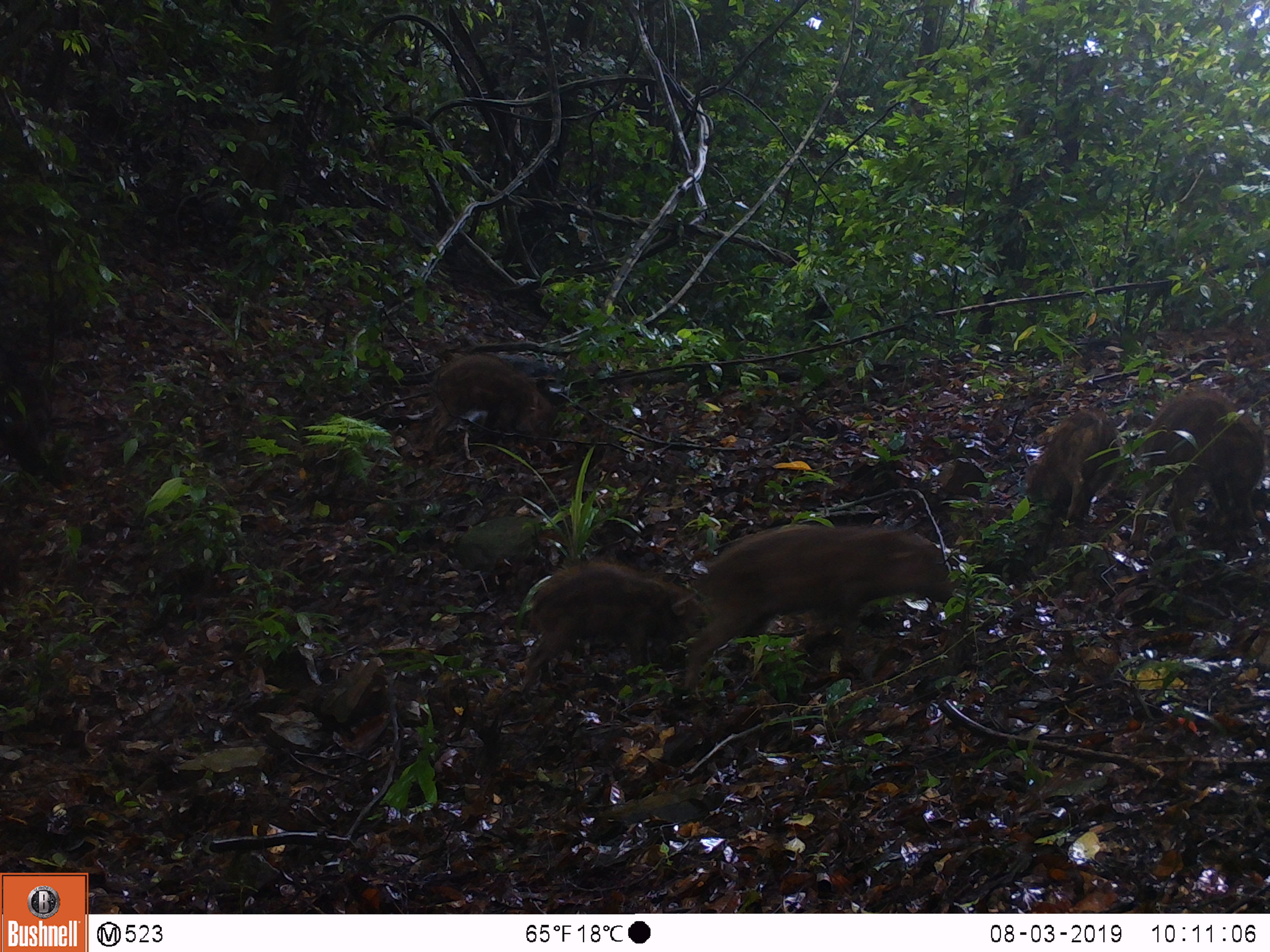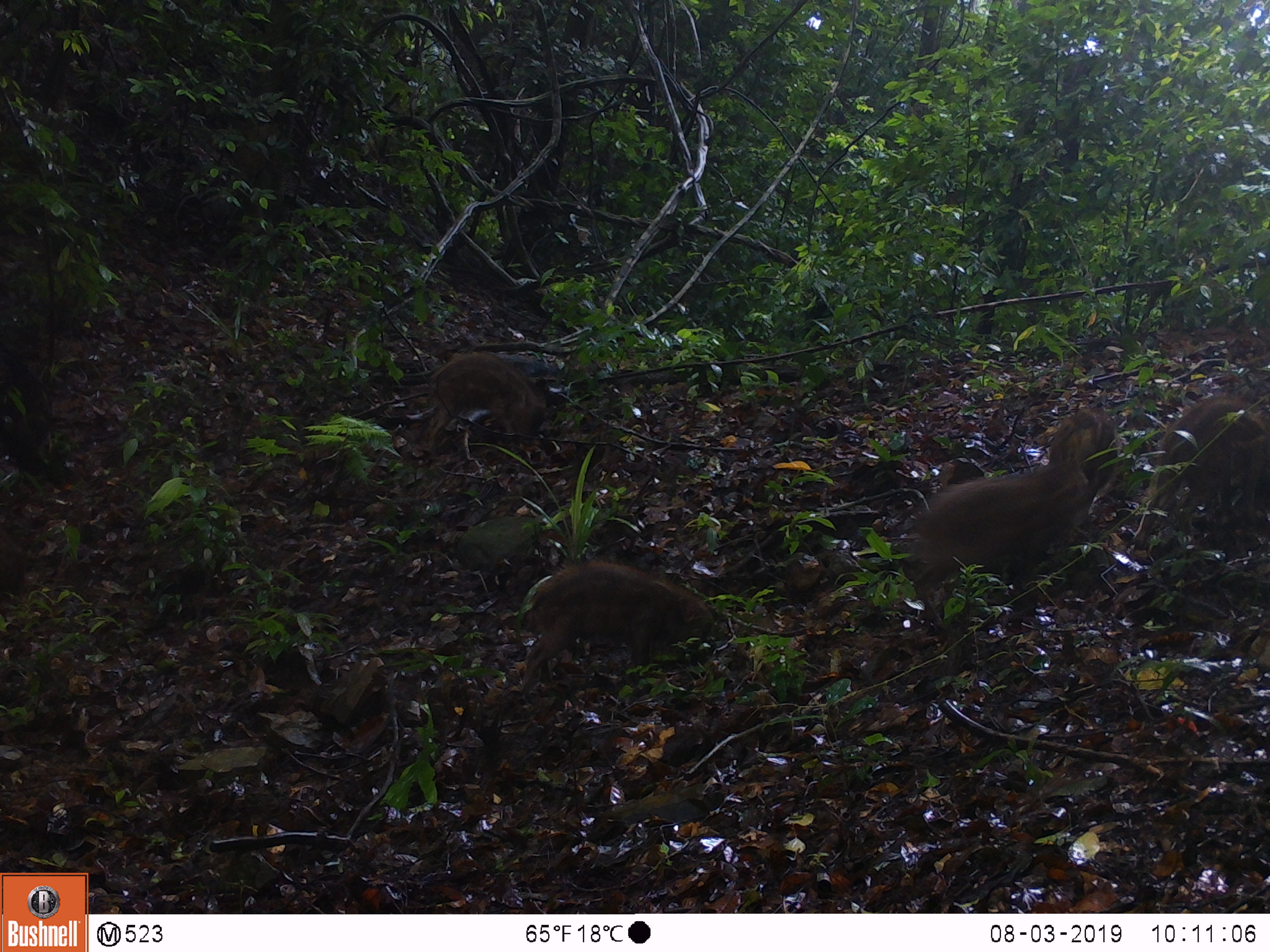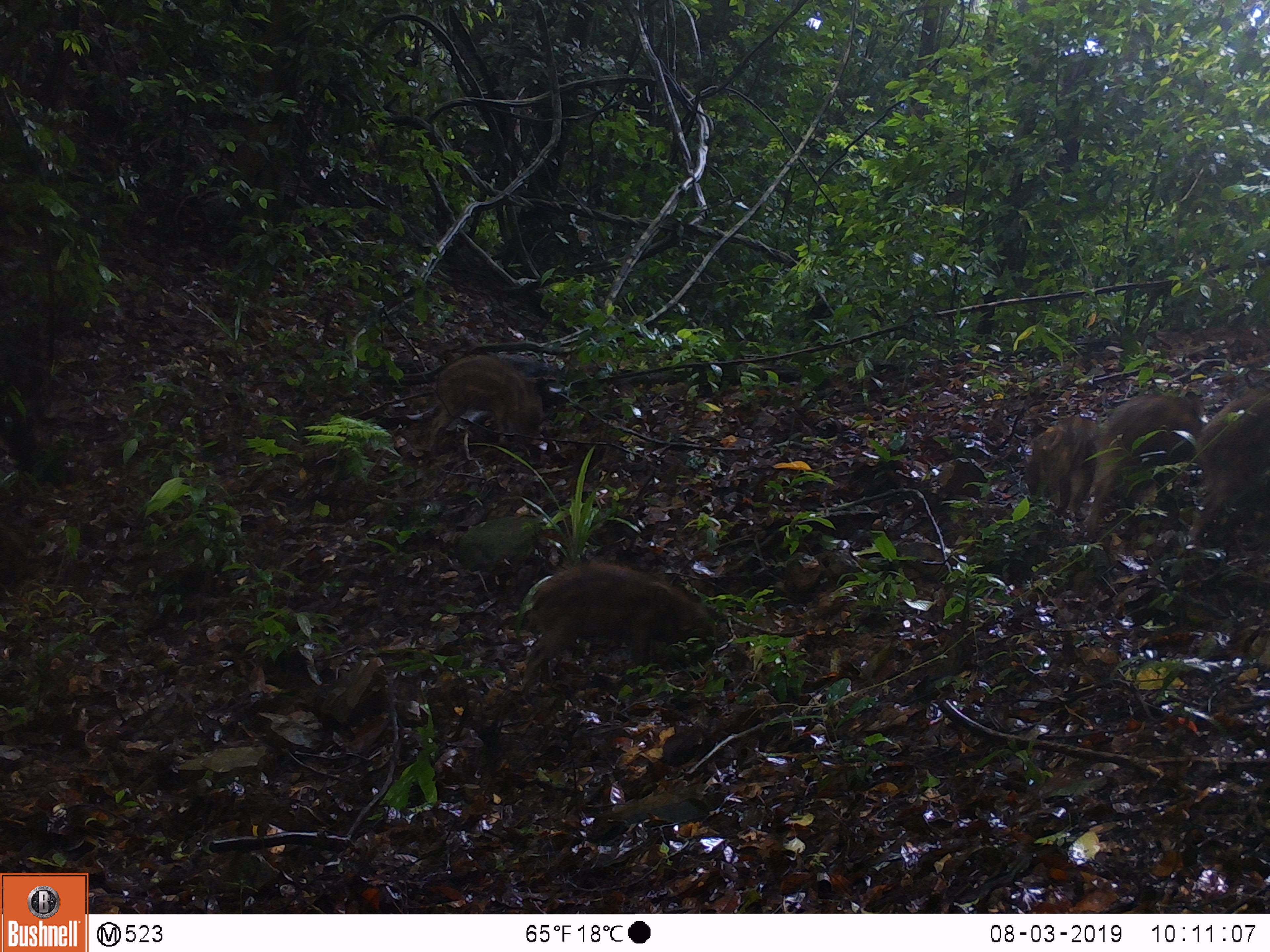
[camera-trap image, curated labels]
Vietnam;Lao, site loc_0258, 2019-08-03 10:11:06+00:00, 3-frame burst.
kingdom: Animalia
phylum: Chordata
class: Mammalia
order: Artiodactyla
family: Suidae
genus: Sus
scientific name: Sus scrofa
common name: eurasian wild pig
Eurasian wild pig (Sus scrofa). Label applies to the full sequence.